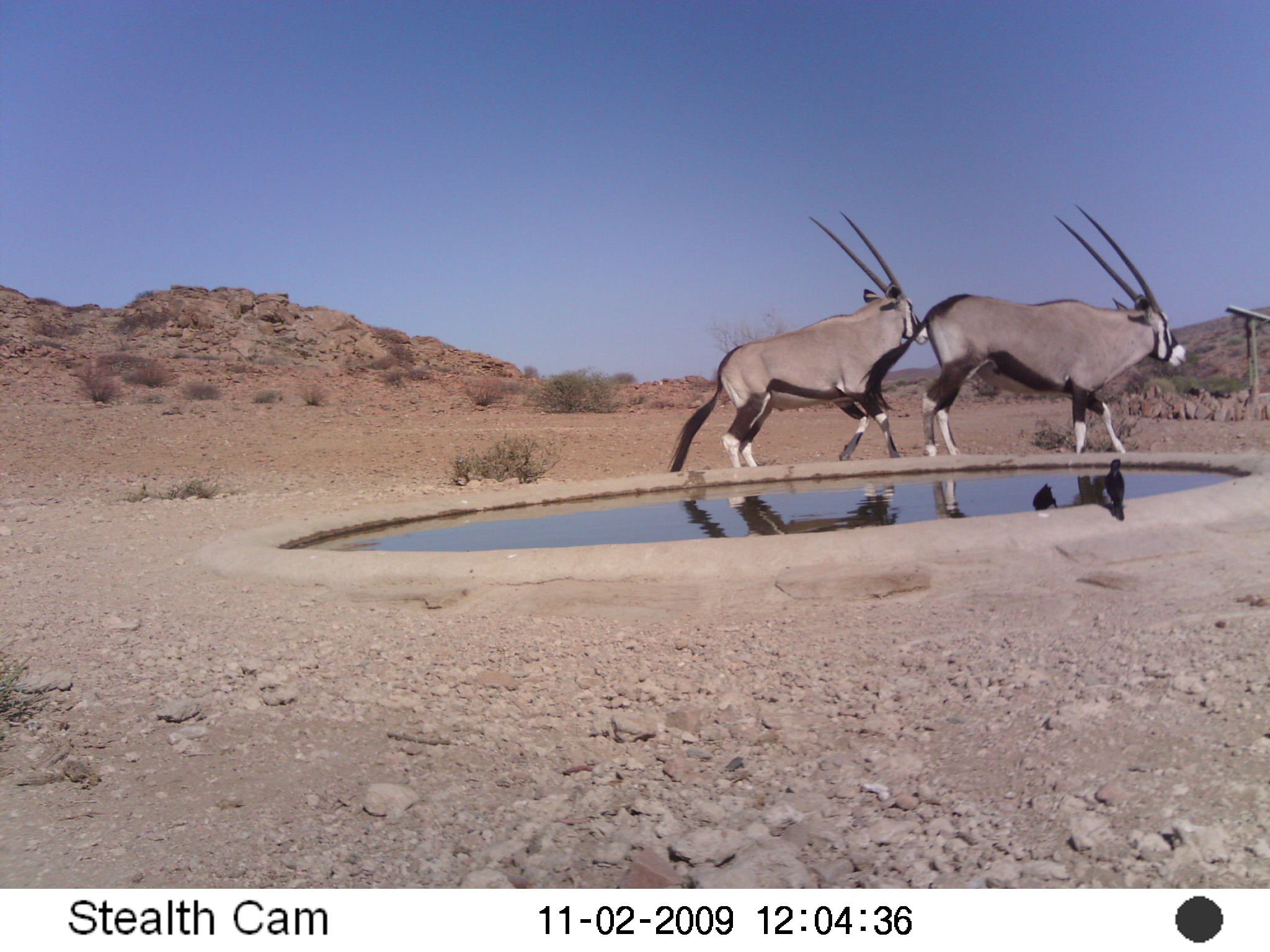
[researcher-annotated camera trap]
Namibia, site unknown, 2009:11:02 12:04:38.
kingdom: Animalia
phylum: Chordata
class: Mammalia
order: Artiodactyla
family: Bovidae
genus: Oryx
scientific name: Oryx gazella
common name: gemsbok